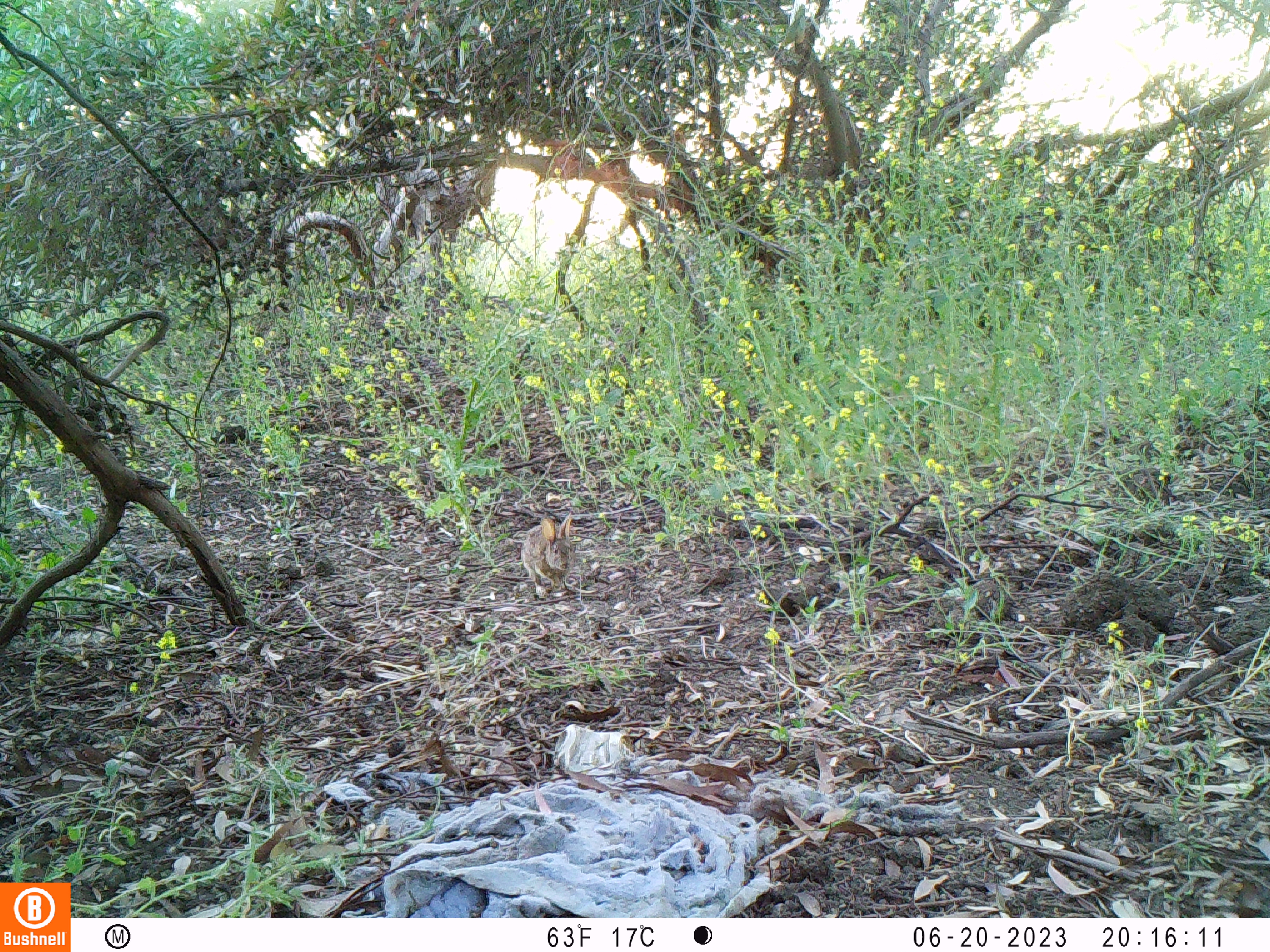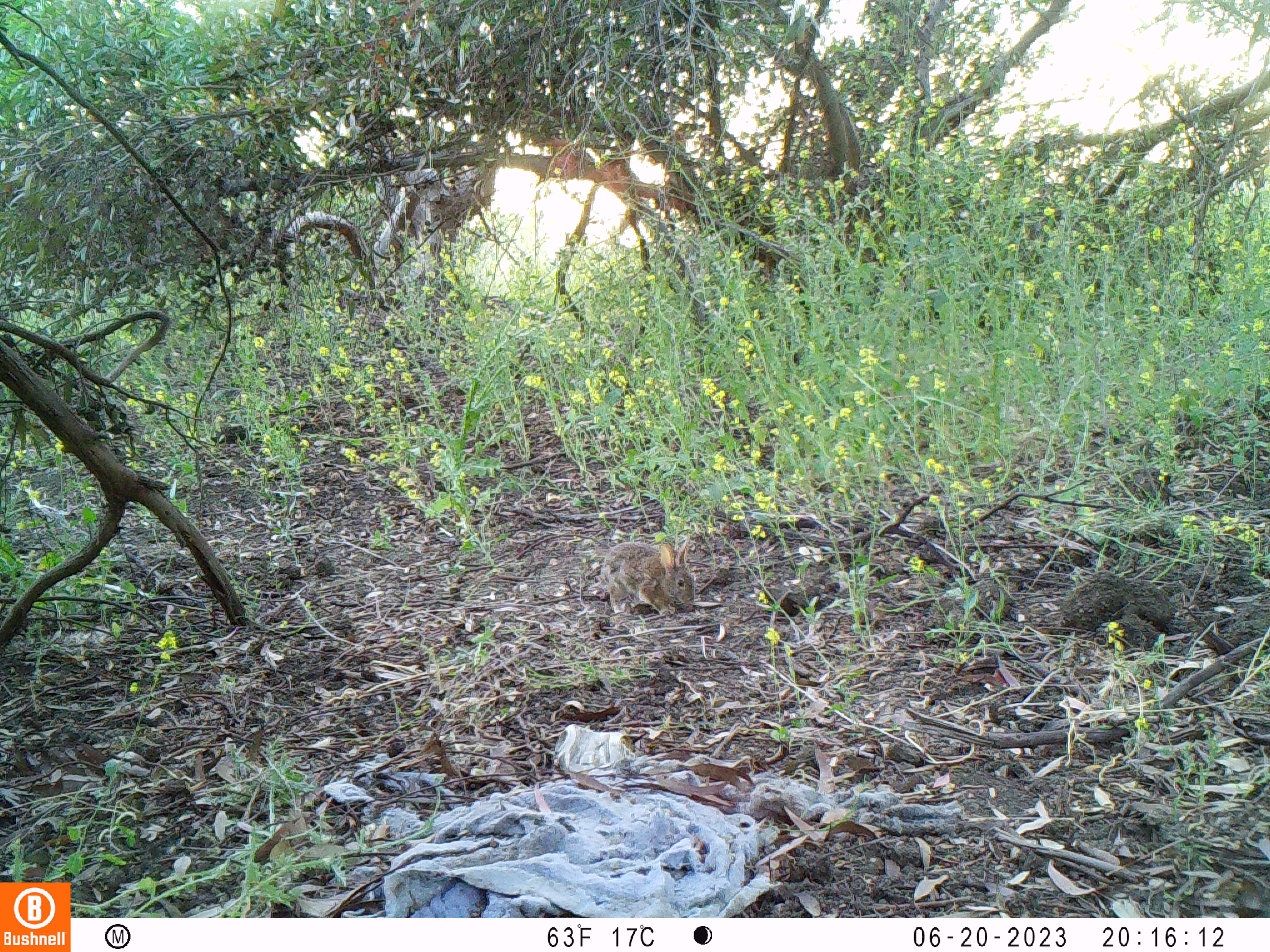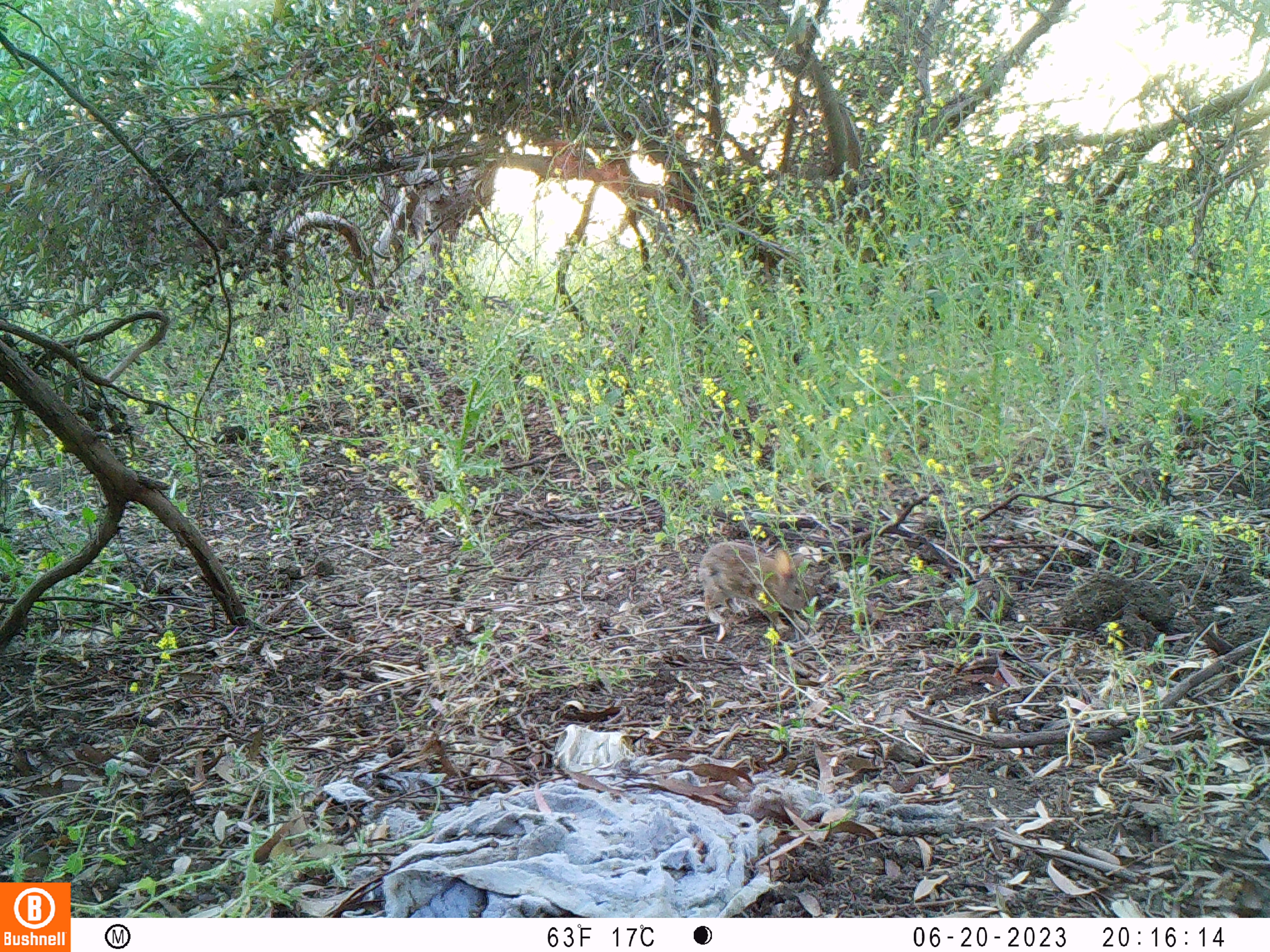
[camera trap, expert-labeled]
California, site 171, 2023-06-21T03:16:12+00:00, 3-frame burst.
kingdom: Animalia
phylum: Chordata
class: Mammalia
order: Lagomorpha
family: Leporidae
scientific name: Leporidae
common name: rabbit